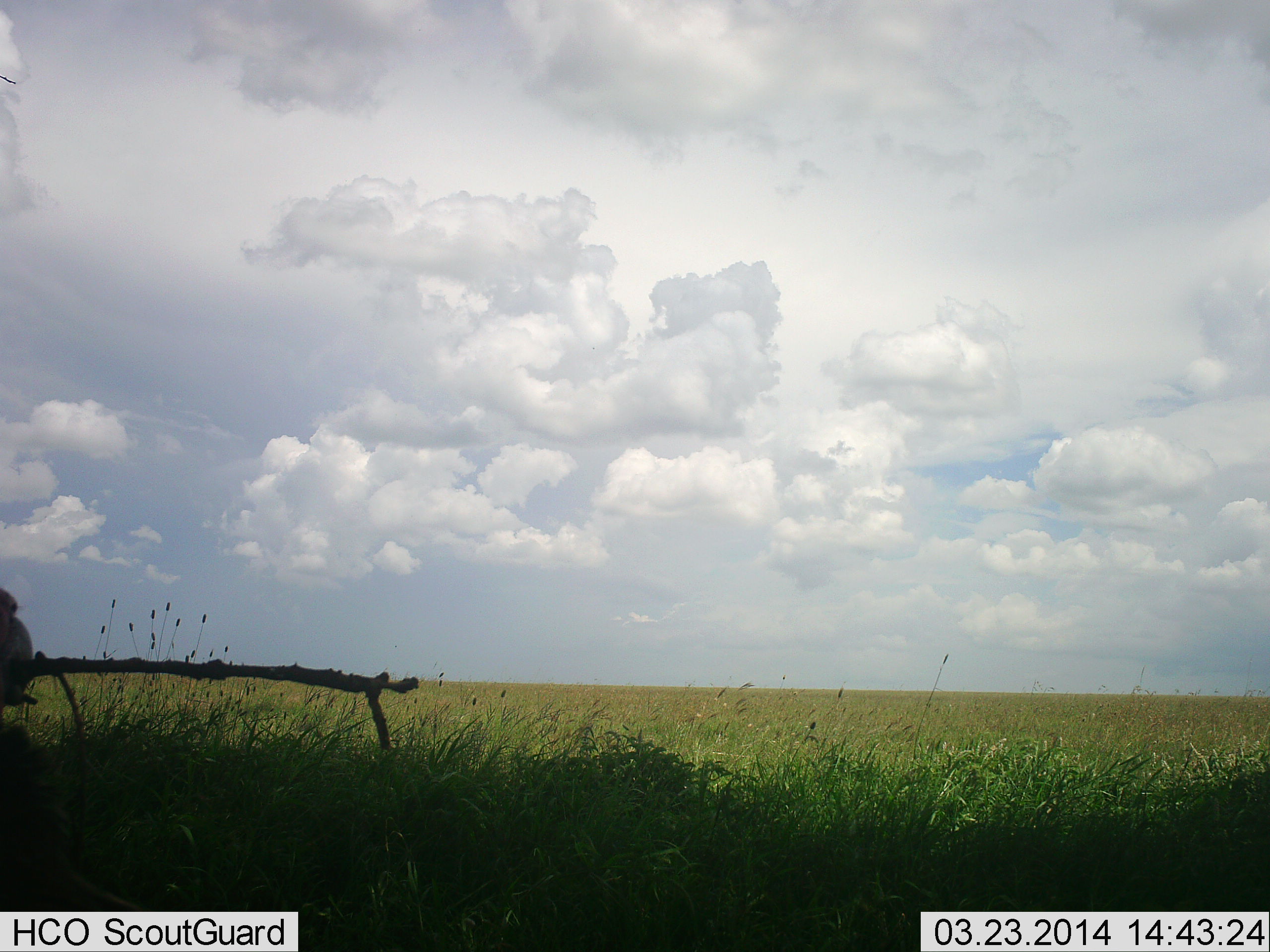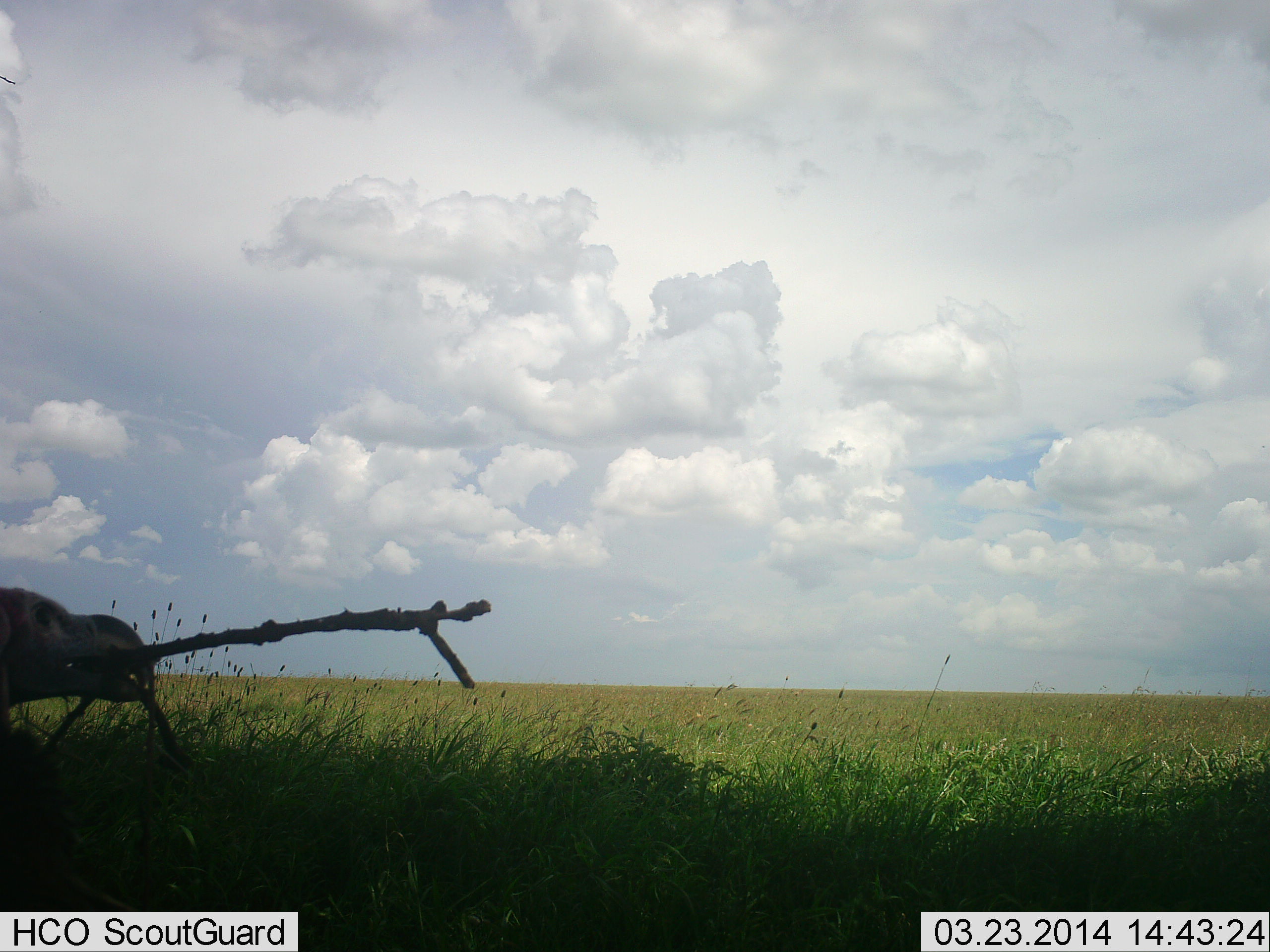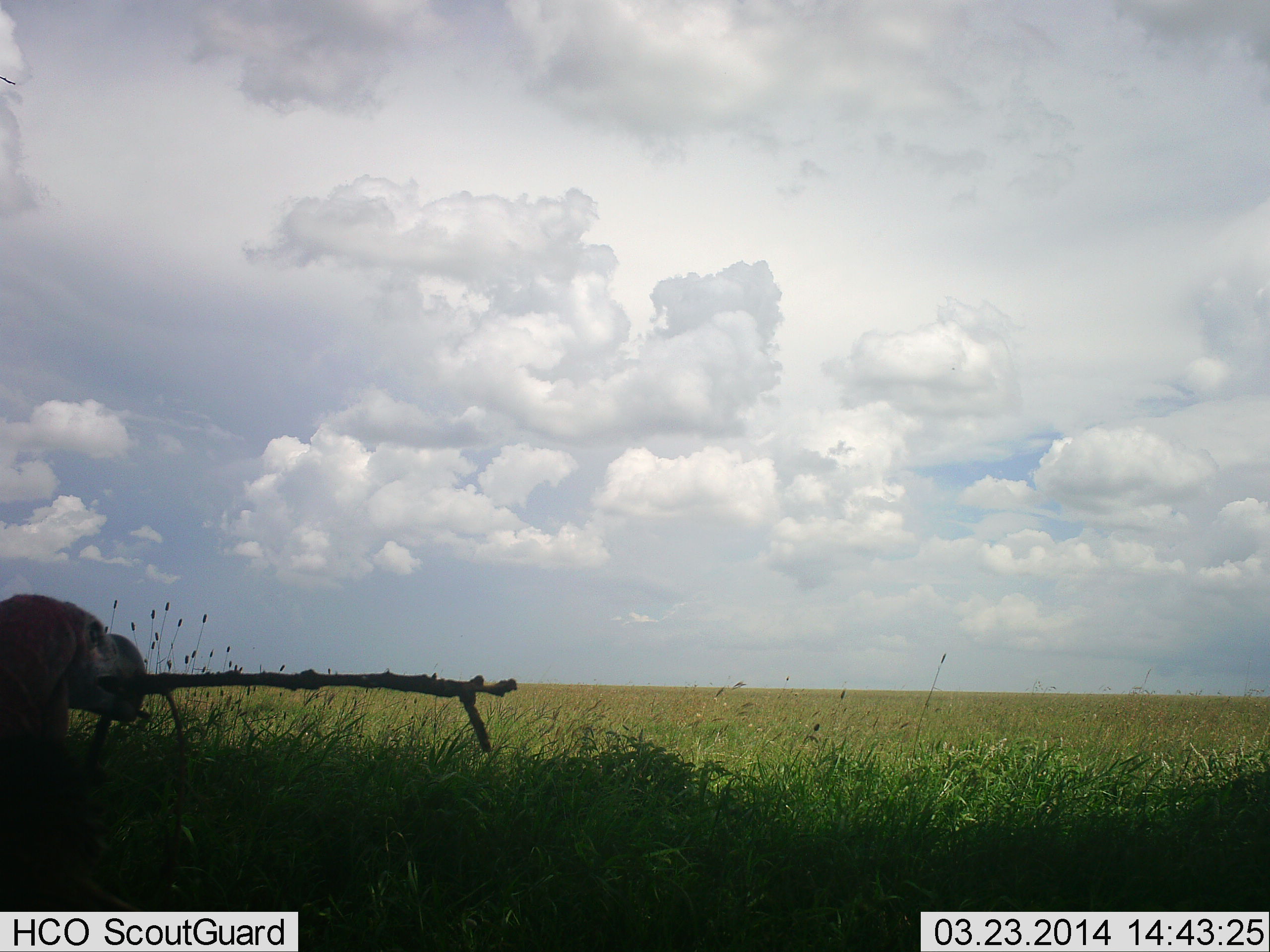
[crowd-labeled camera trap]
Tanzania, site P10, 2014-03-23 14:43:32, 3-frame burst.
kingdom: Animalia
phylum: Chordata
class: Aves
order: Accipitriformes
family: Accipitridae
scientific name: Accipitridae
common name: vulture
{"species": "vulture (Accipitridae)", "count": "1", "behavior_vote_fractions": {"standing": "30%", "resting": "0%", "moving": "40%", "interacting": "50%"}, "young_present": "0%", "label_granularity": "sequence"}